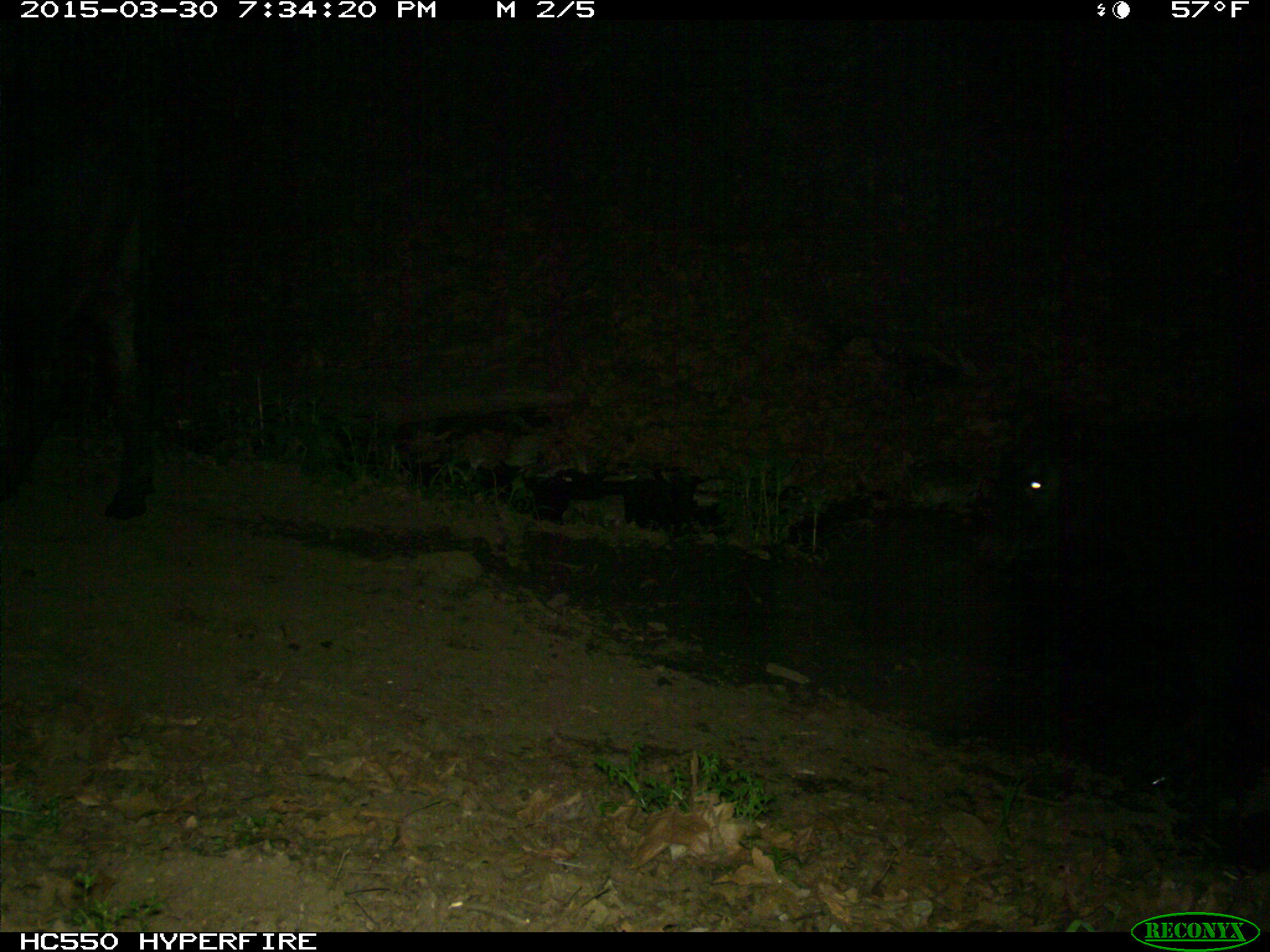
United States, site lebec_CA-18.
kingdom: Animalia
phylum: Chordata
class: Mammalia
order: Artiodactyla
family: Bovidae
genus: Bos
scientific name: Bos taurus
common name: domestic cow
Bos taurus (domestic cow).